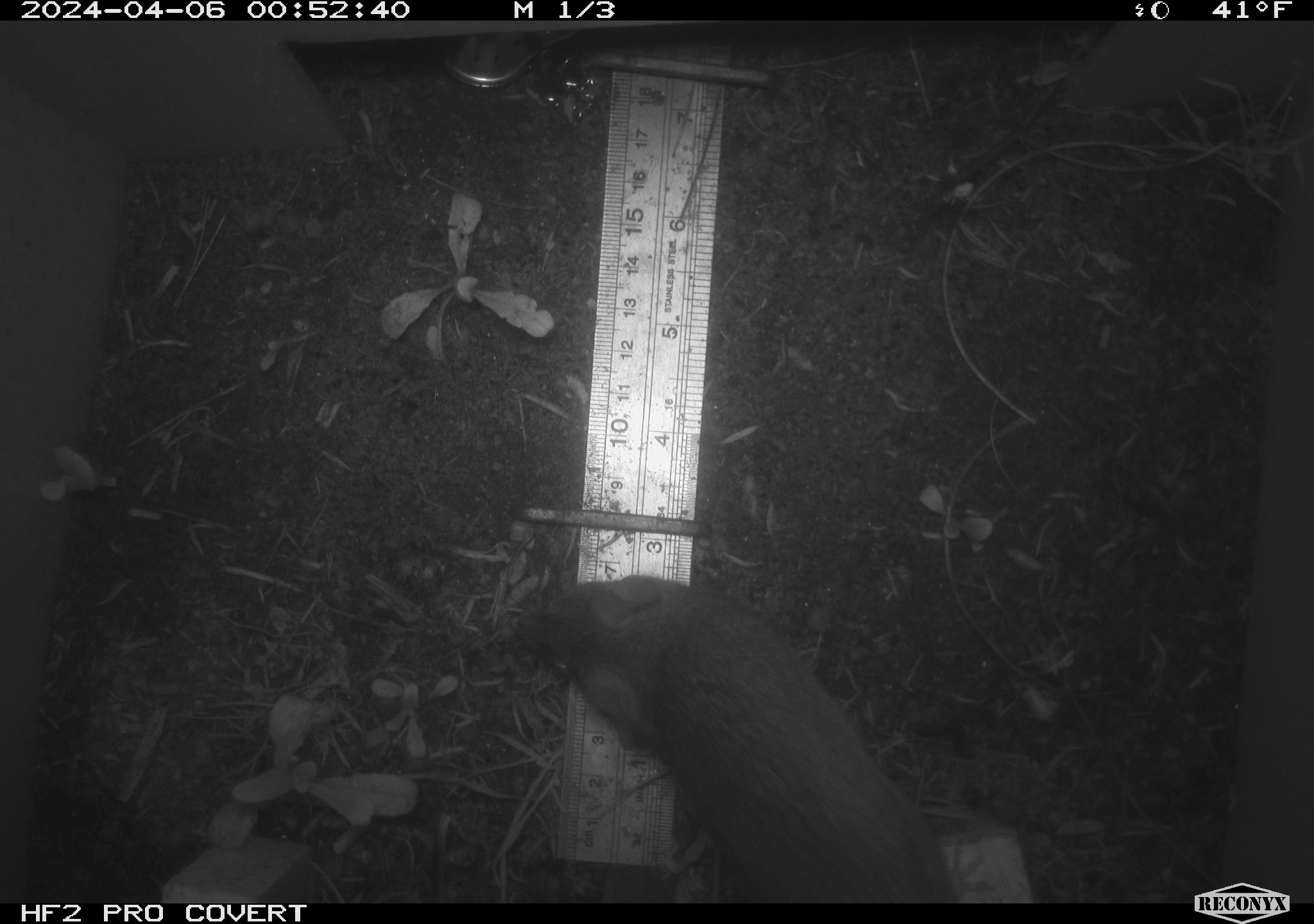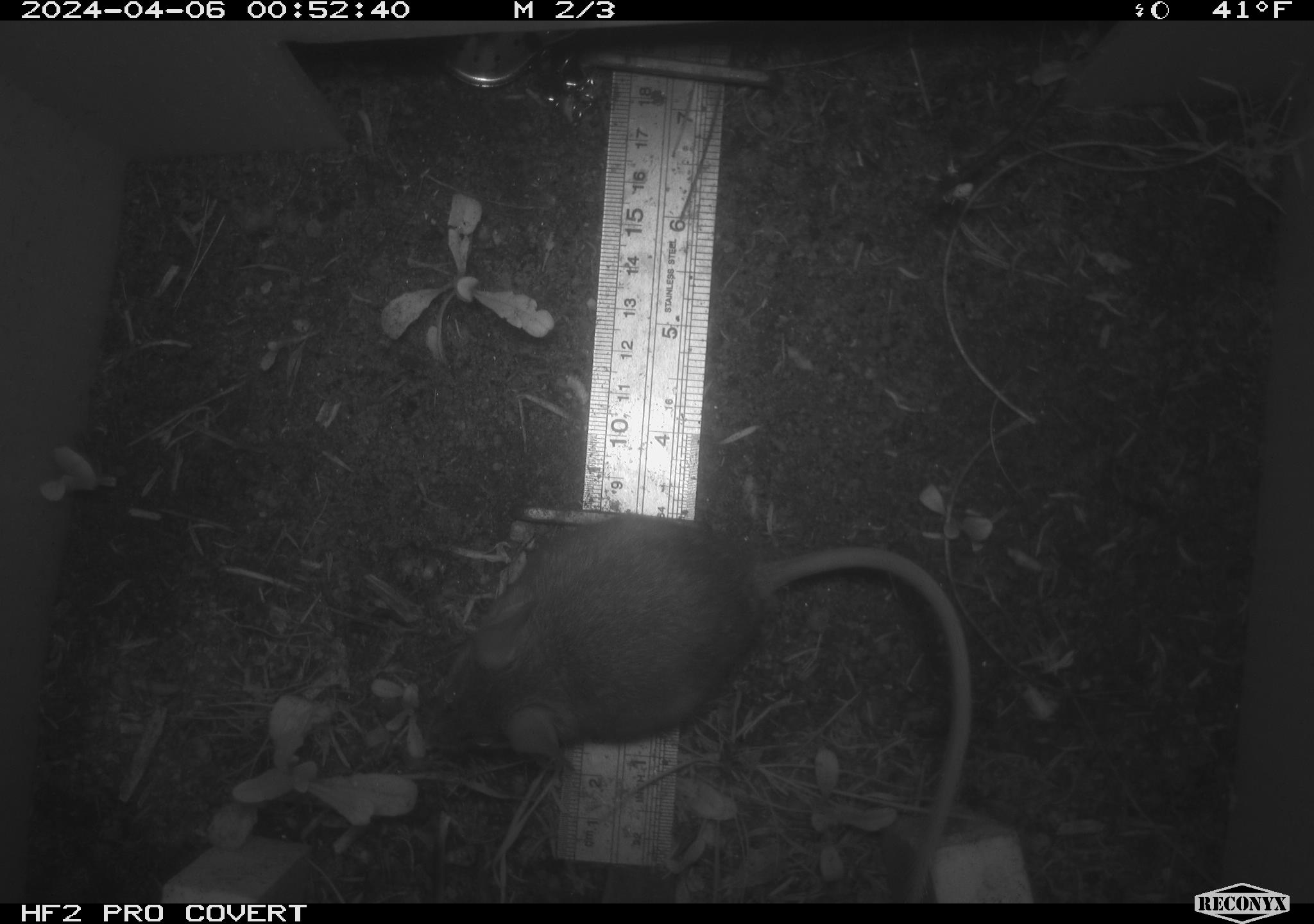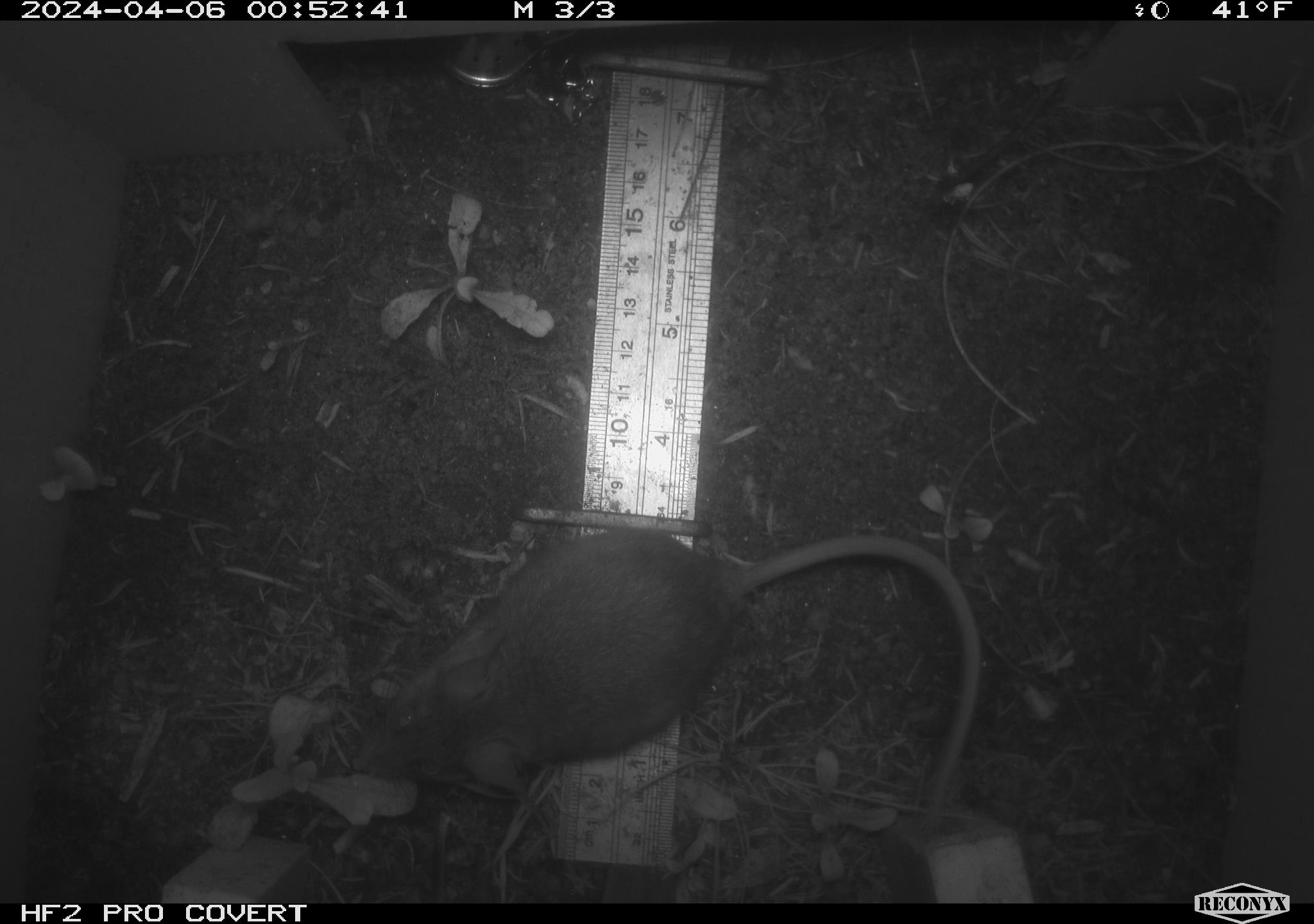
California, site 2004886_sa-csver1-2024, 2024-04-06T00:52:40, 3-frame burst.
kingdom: Animalia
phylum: Chordata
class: Mammalia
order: Rodentia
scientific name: Rodentia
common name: rodent